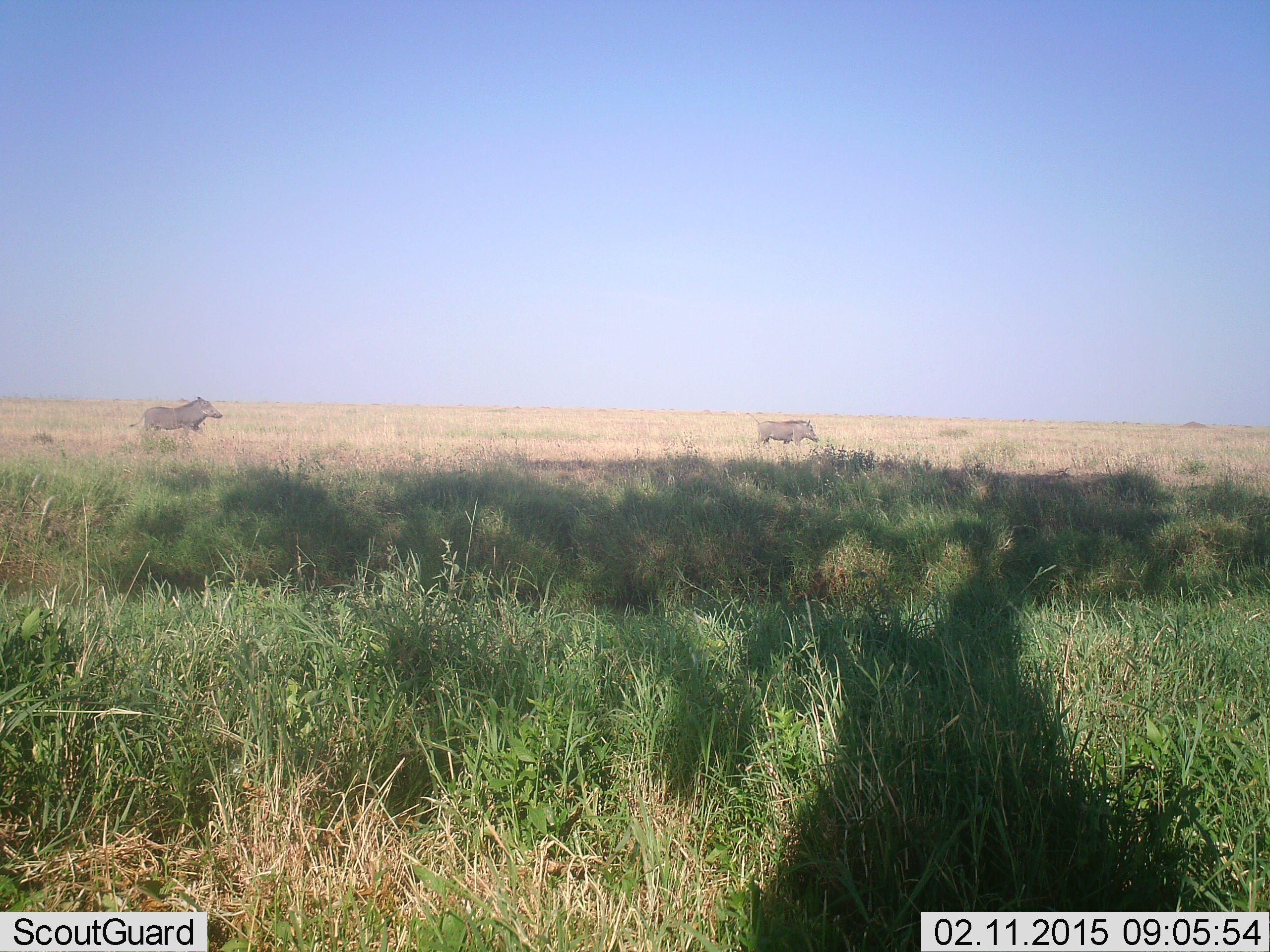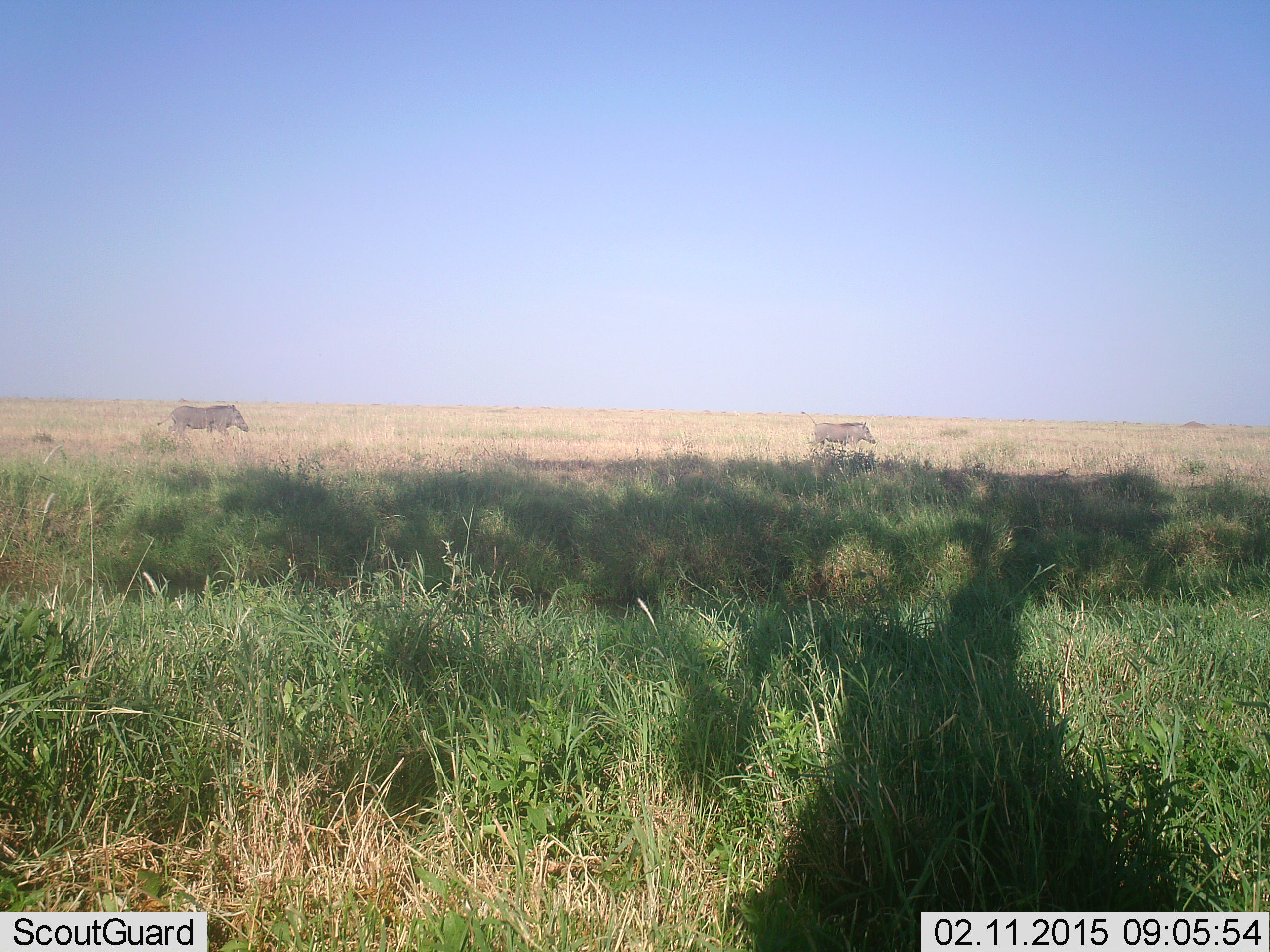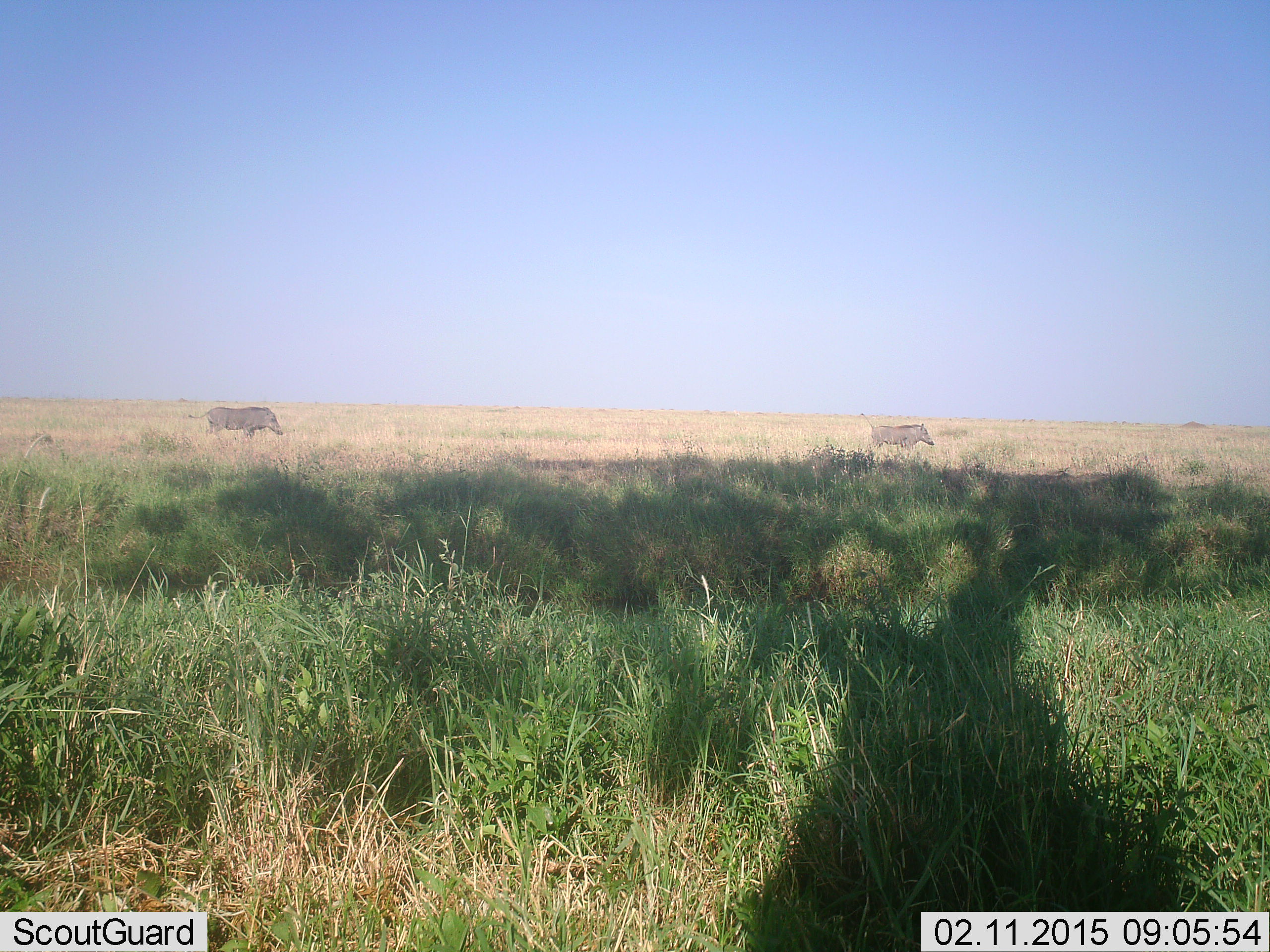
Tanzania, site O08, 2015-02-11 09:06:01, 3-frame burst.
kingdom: Animalia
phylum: Chordata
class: Mammalia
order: Artiodactyla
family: Suidae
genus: Phacochoerus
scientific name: Phacochoerus africanus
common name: warthog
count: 2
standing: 0%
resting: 0%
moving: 100%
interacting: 0%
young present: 0%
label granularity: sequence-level